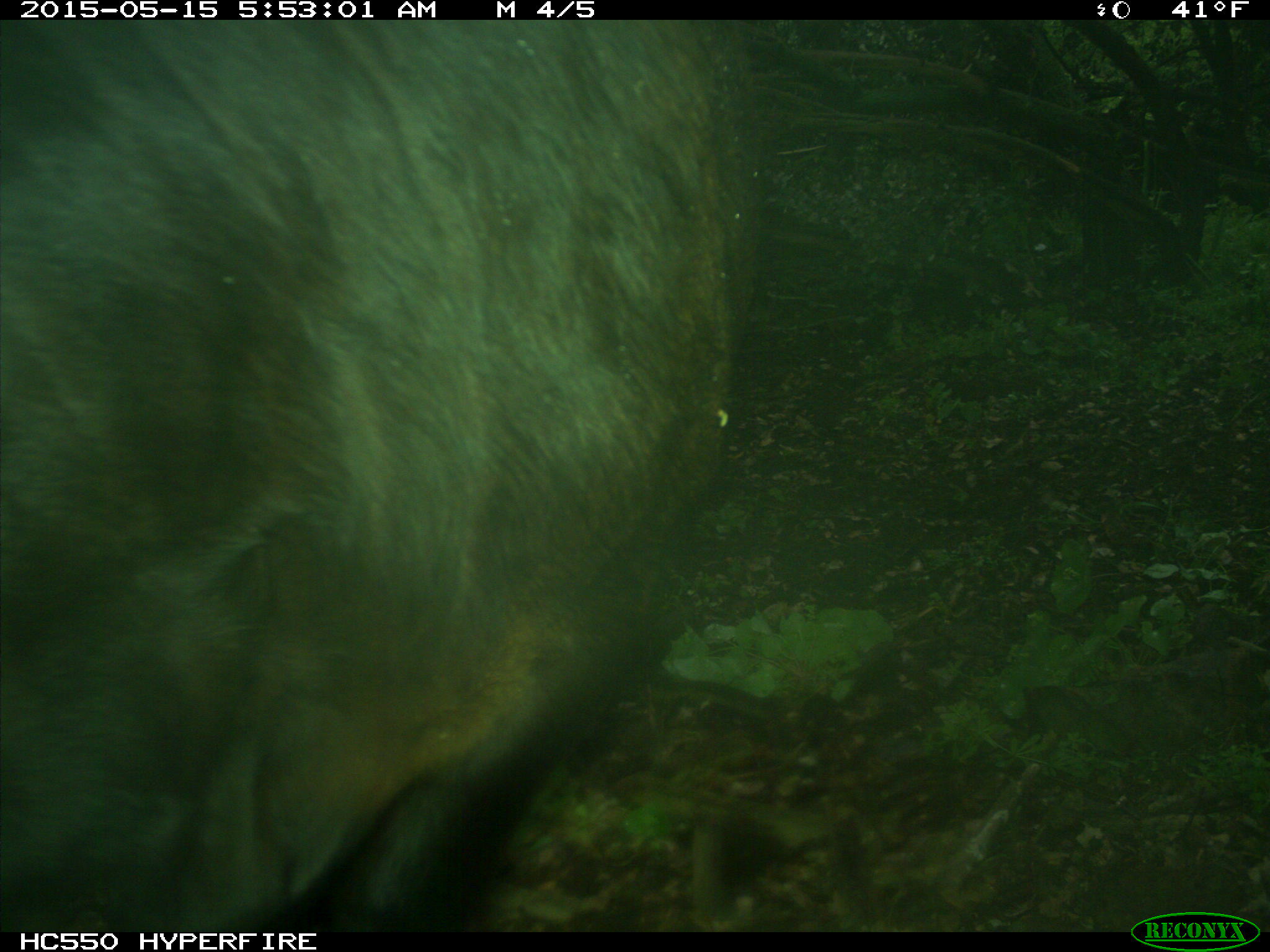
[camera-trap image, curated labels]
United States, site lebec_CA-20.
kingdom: Animalia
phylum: Chordata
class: Mammalia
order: Artiodactyla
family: Bovidae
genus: Bos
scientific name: Bos taurus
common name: domestic cow